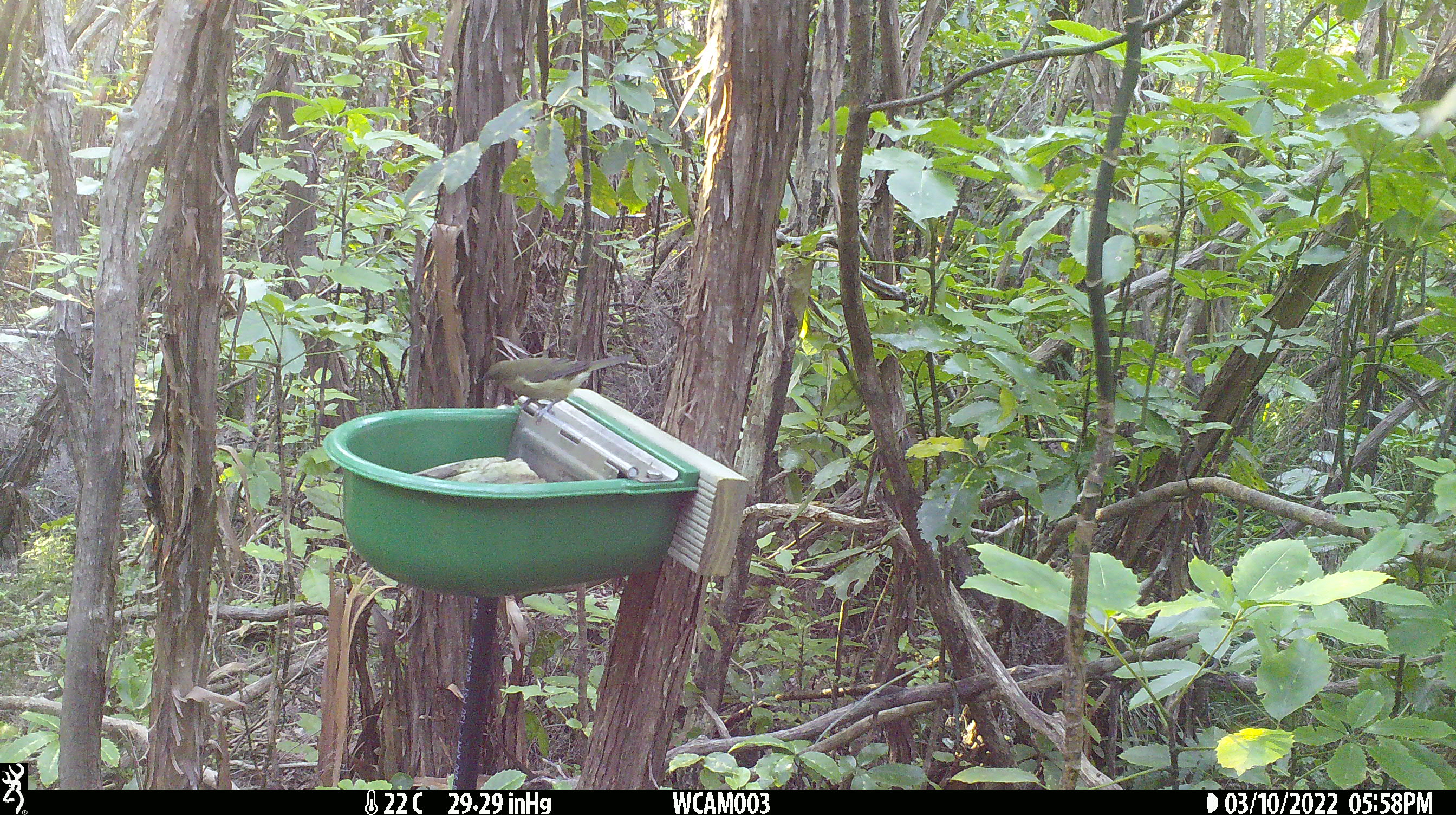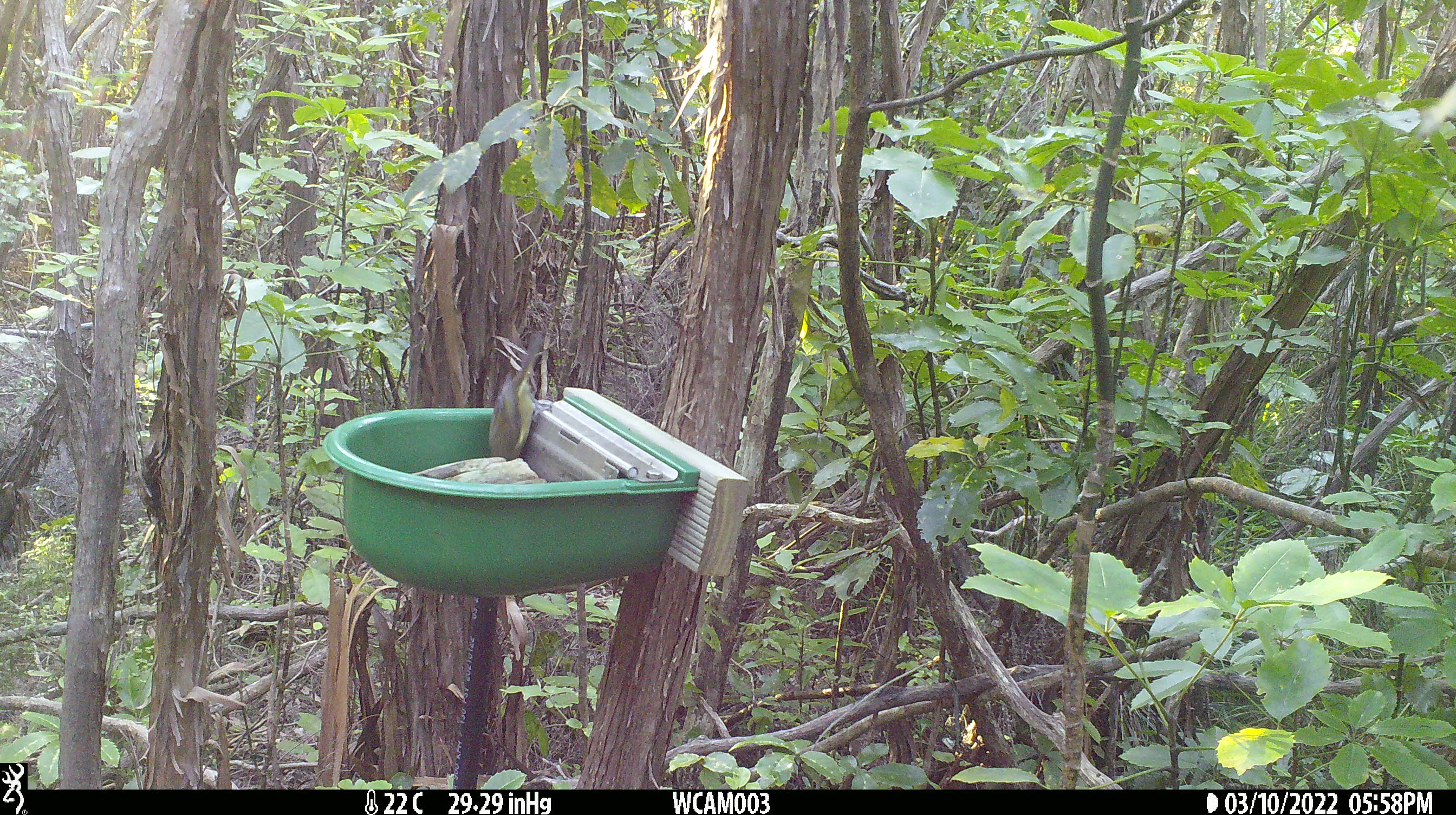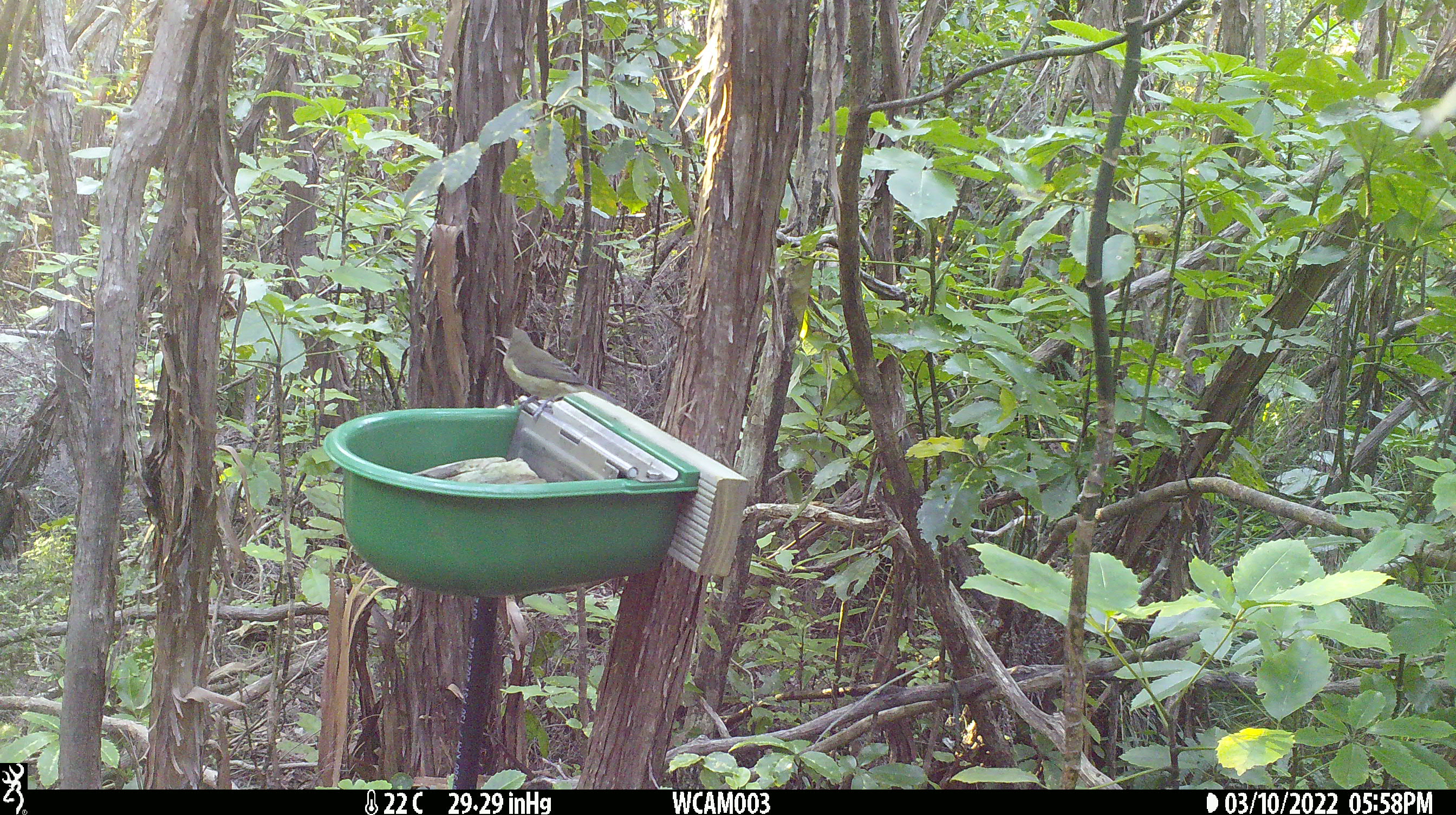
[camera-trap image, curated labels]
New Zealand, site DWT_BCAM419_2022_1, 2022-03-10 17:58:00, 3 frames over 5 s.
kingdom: Animalia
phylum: Chordata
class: Aves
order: Passeriformes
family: Meliphagidae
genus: Anthornis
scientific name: Anthornis melanura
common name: new zealand bellbird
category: bellbird